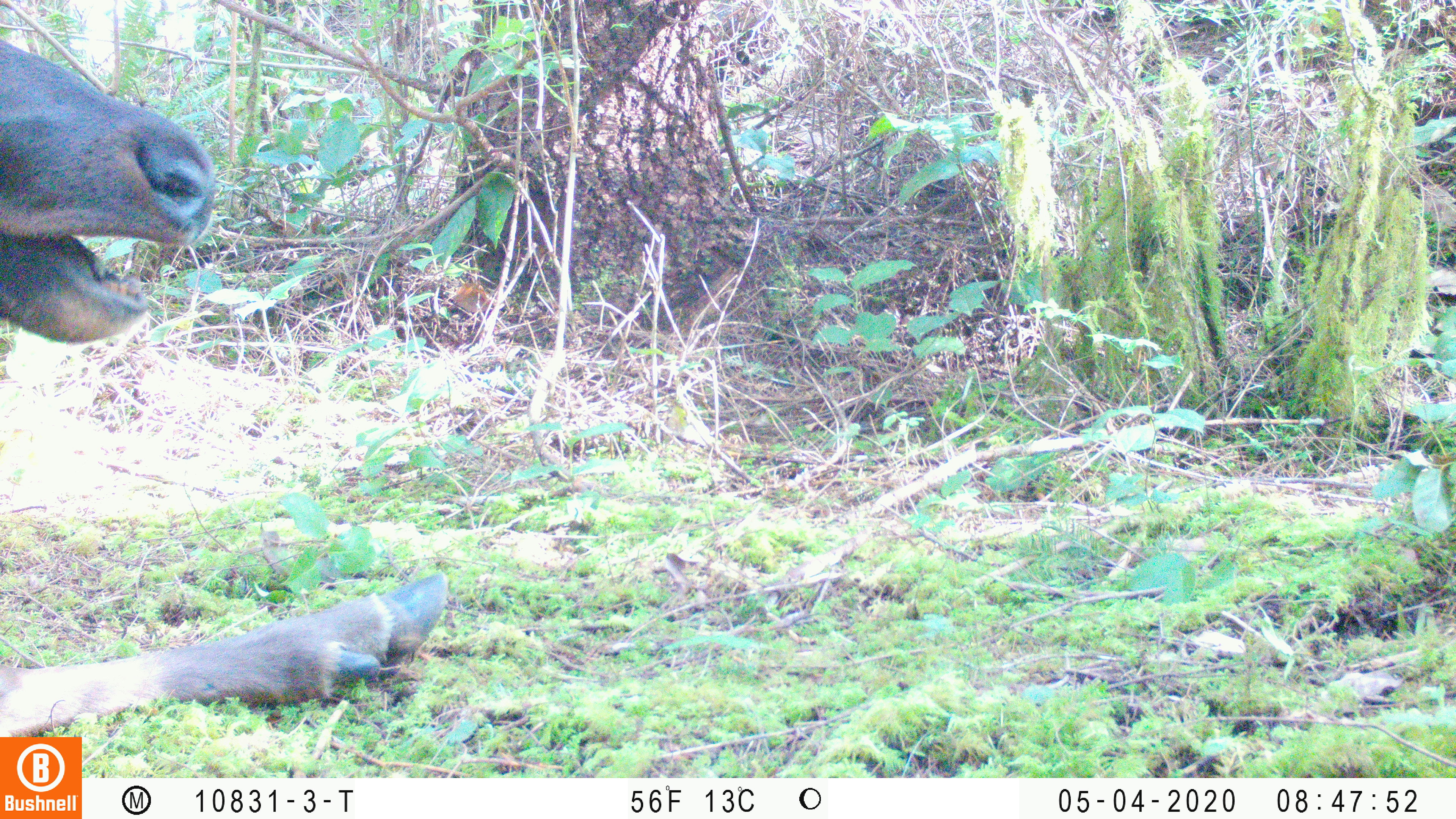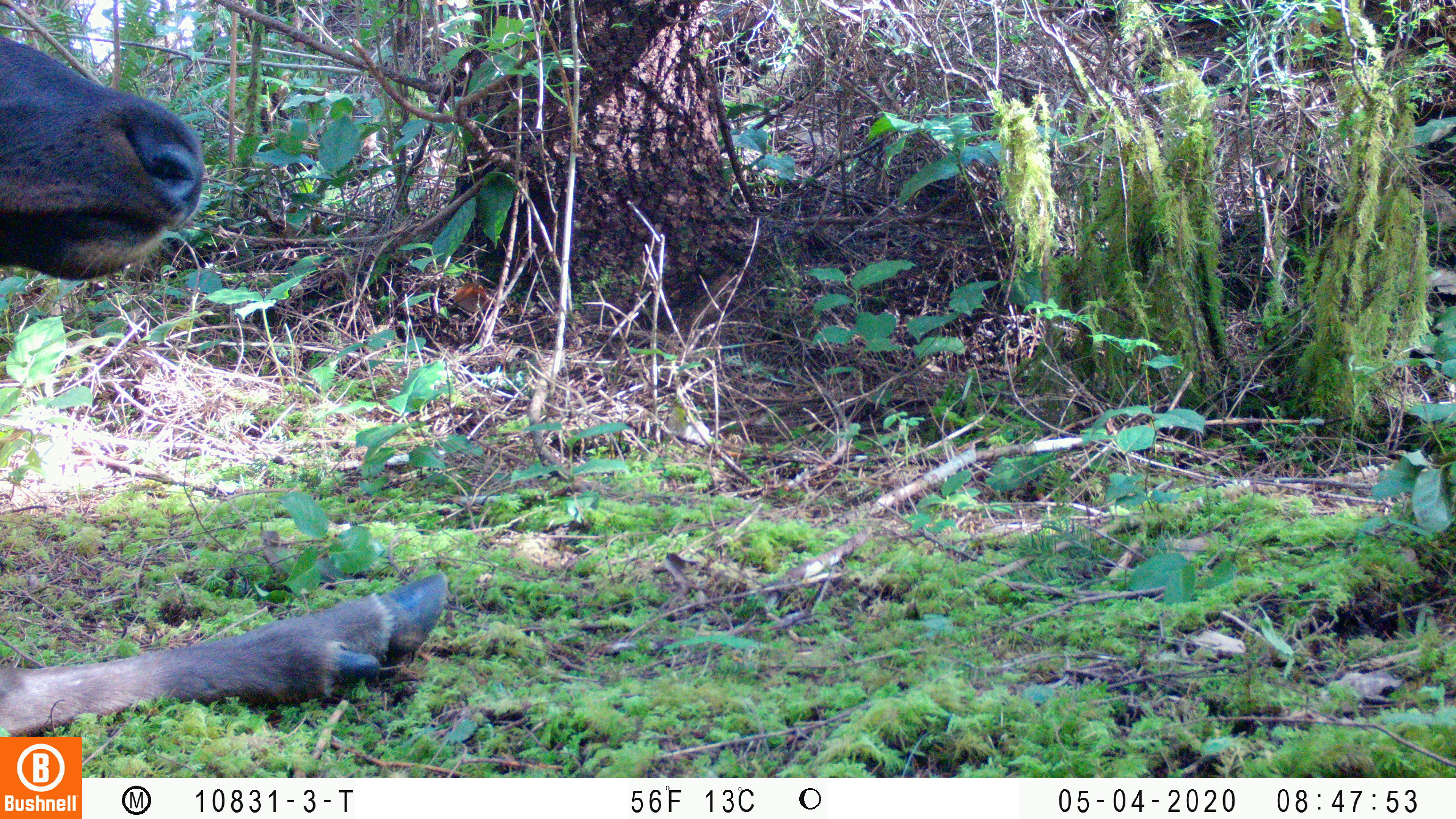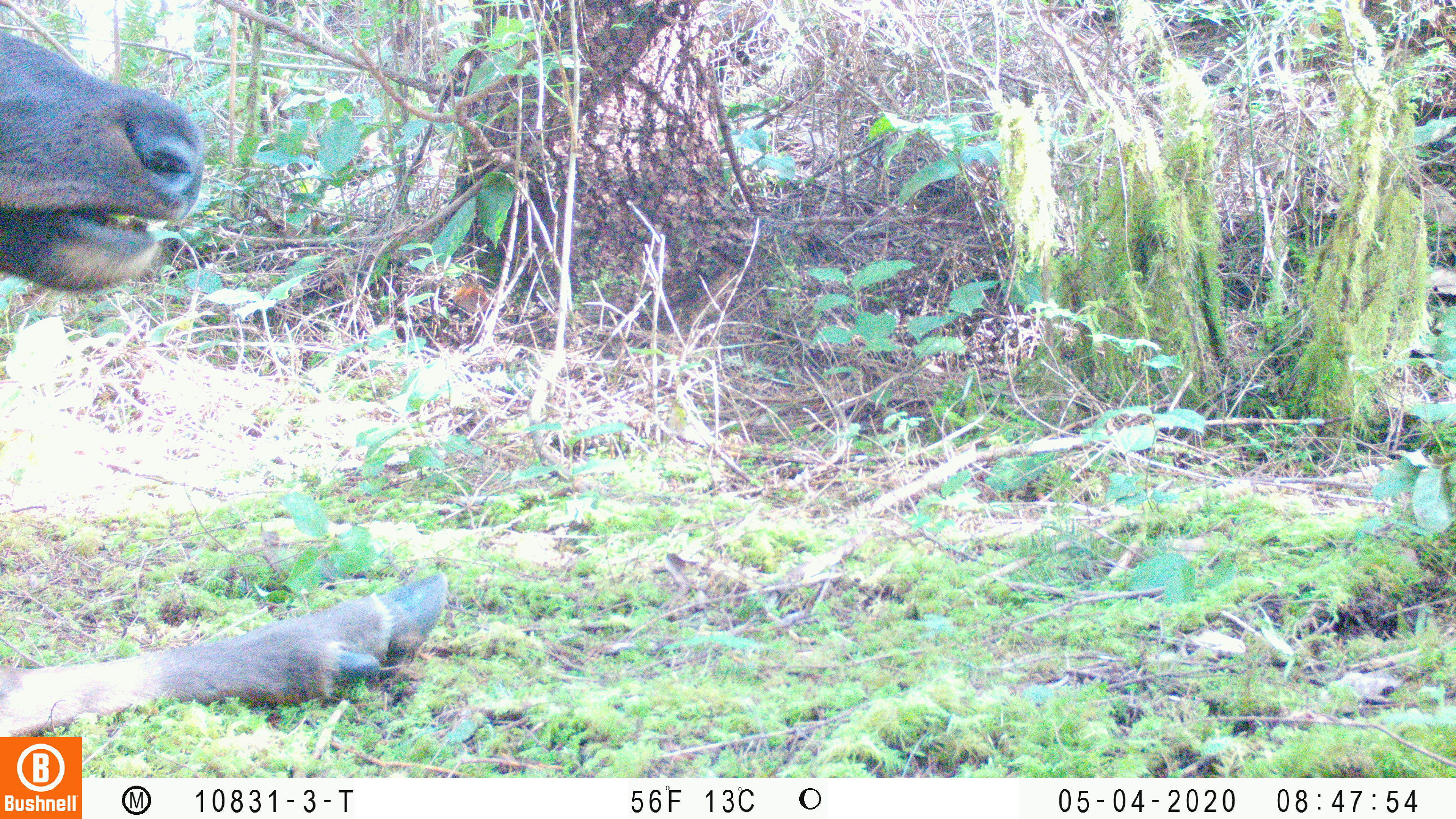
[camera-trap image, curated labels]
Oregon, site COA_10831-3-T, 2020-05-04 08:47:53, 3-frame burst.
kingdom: Animalia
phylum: Chordata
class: Mammalia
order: Artiodactyla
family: Cervidae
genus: Cervus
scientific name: Cervus canadensis roosevelti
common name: roosevelt elk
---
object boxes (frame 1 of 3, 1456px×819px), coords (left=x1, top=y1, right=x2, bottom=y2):
roosevelt elk: (left=2, top=33, right=455, bottom=730)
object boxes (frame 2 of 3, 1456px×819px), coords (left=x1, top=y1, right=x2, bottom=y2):
roosevelt elk: (left=0, top=27, right=452, bottom=730)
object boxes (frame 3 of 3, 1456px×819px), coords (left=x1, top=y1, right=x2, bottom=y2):
roosevelt elk: (left=0, top=27, right=454, bottom=730)